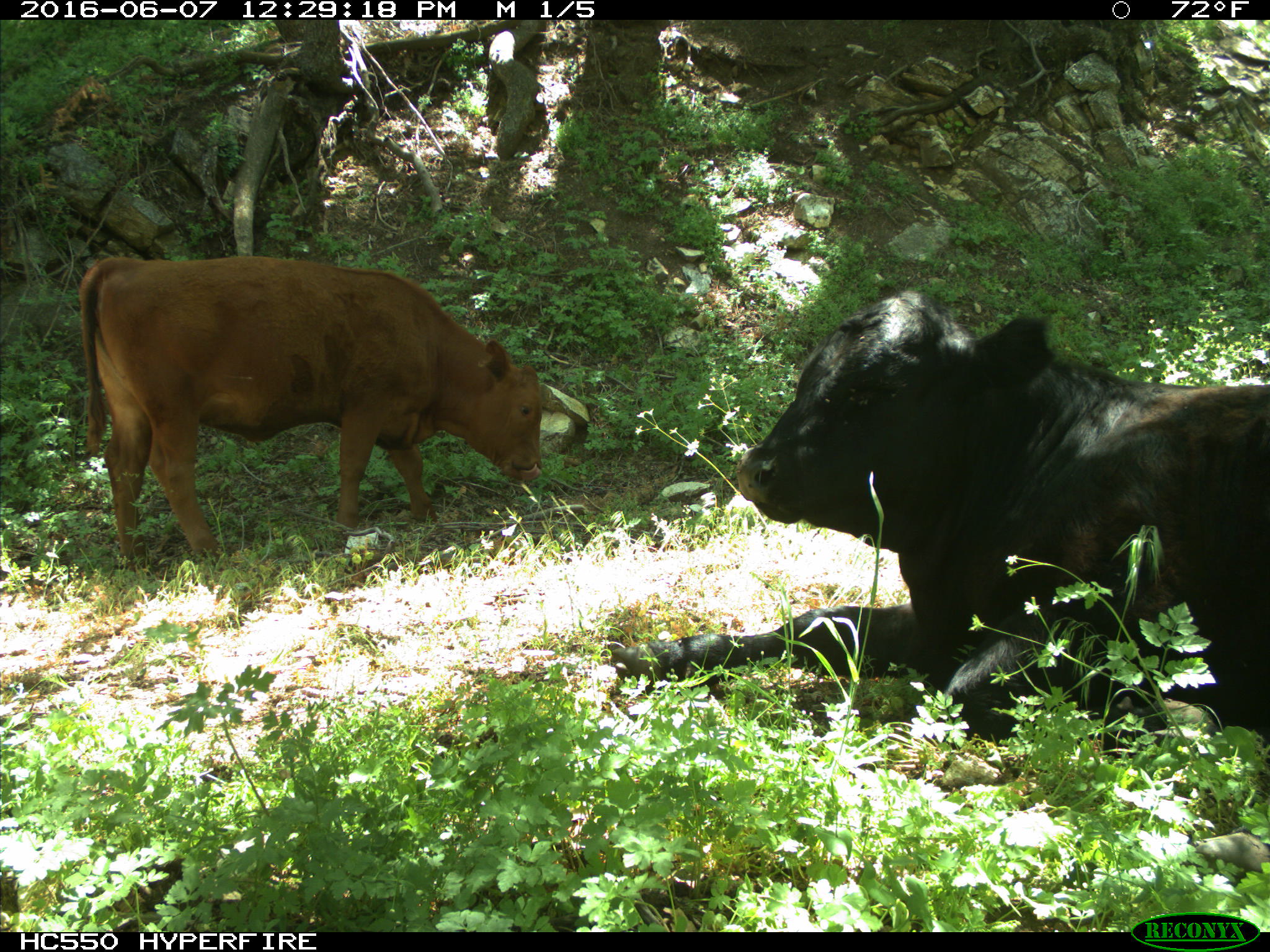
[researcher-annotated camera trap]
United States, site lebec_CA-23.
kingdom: Animalia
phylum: Chordata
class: Mammalia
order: Artiodactyla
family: Bovidae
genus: Bos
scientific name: Bos taurus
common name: domestic cow